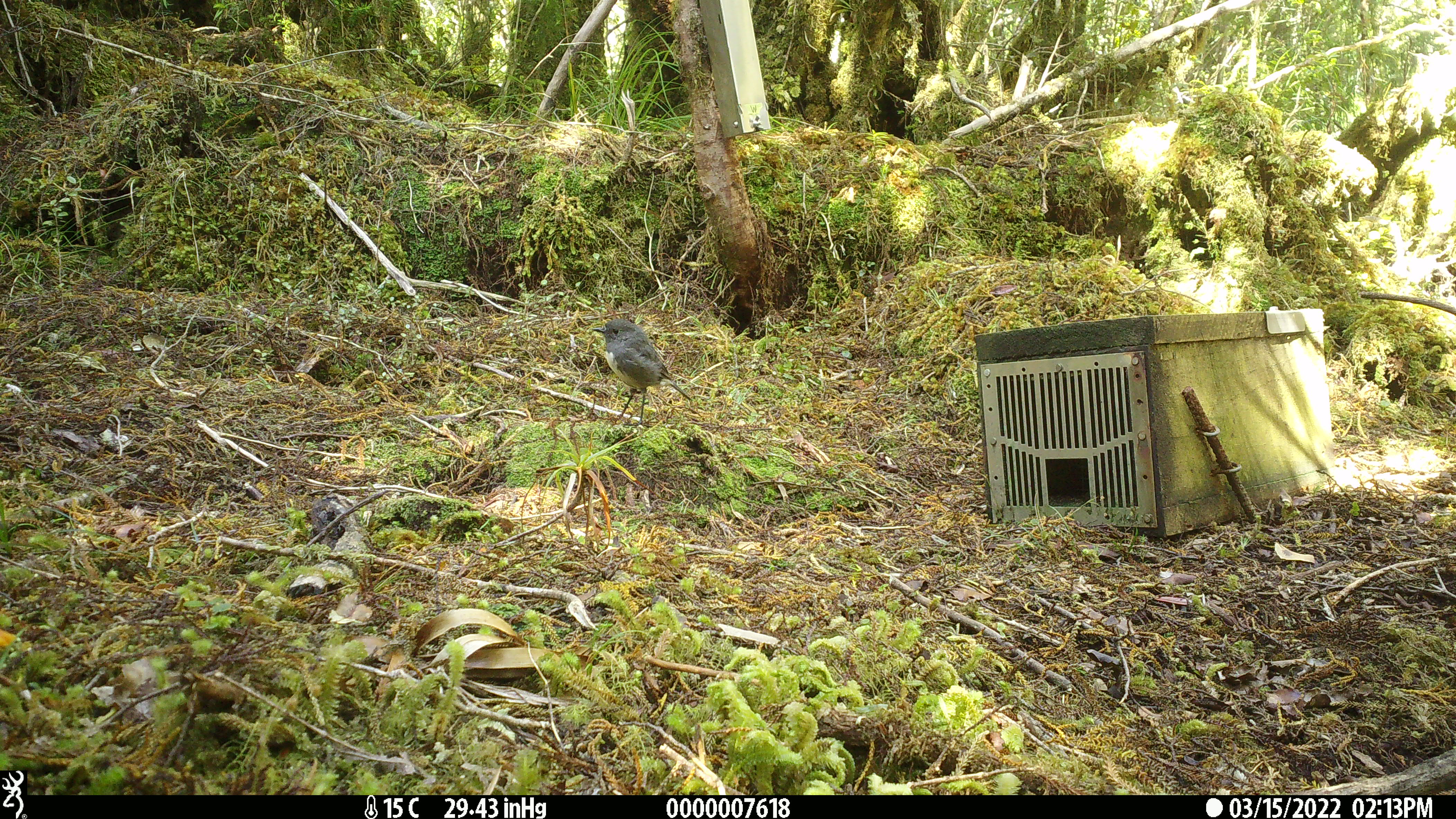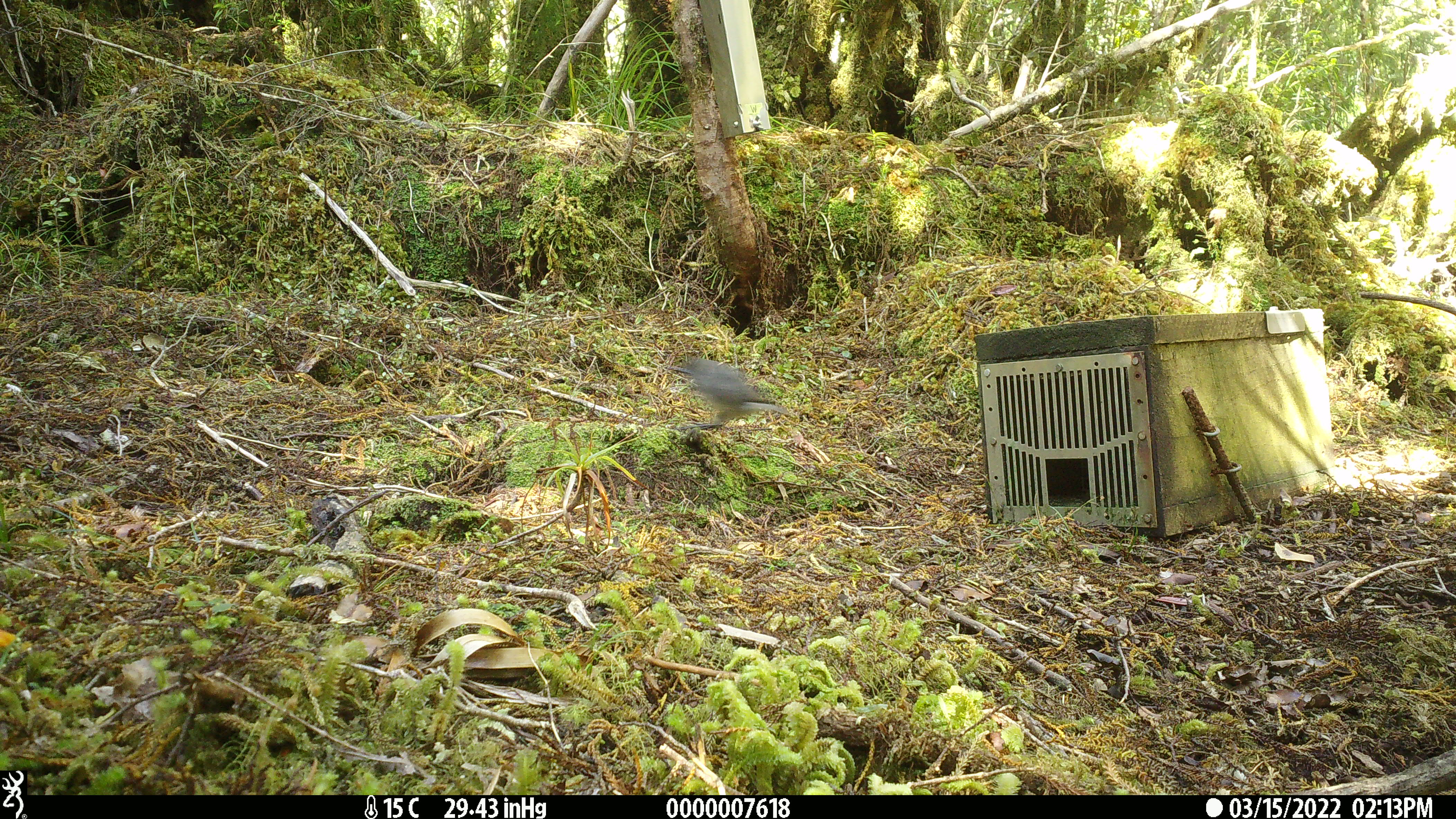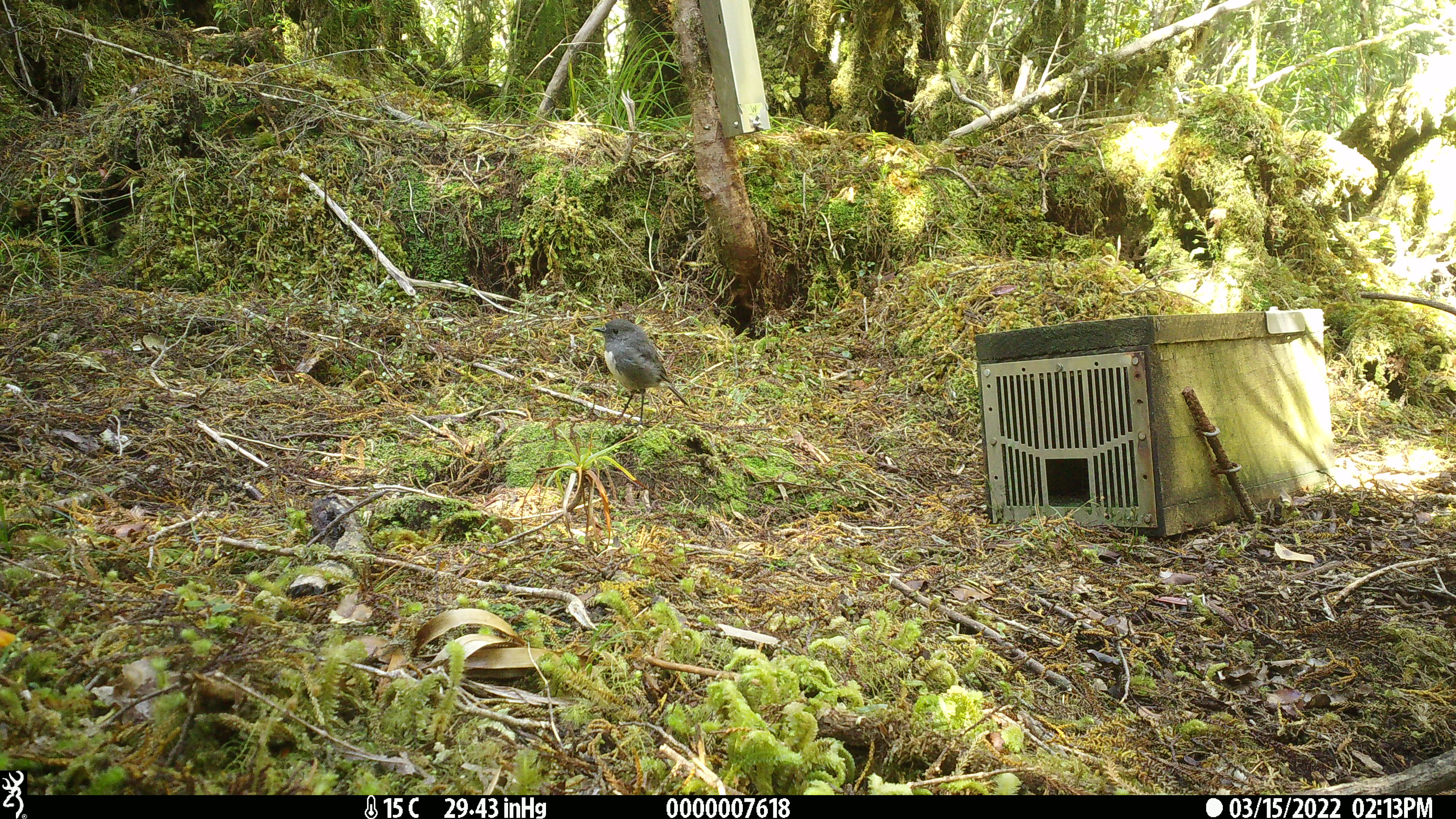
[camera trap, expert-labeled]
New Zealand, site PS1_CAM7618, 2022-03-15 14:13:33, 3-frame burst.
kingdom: Animalia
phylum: Chordata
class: Aves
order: Passeriformes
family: Petroicidae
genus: Petroica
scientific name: Petroica australis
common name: new zealand robin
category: robin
Robin (new zealand robin) (Petroica australis).